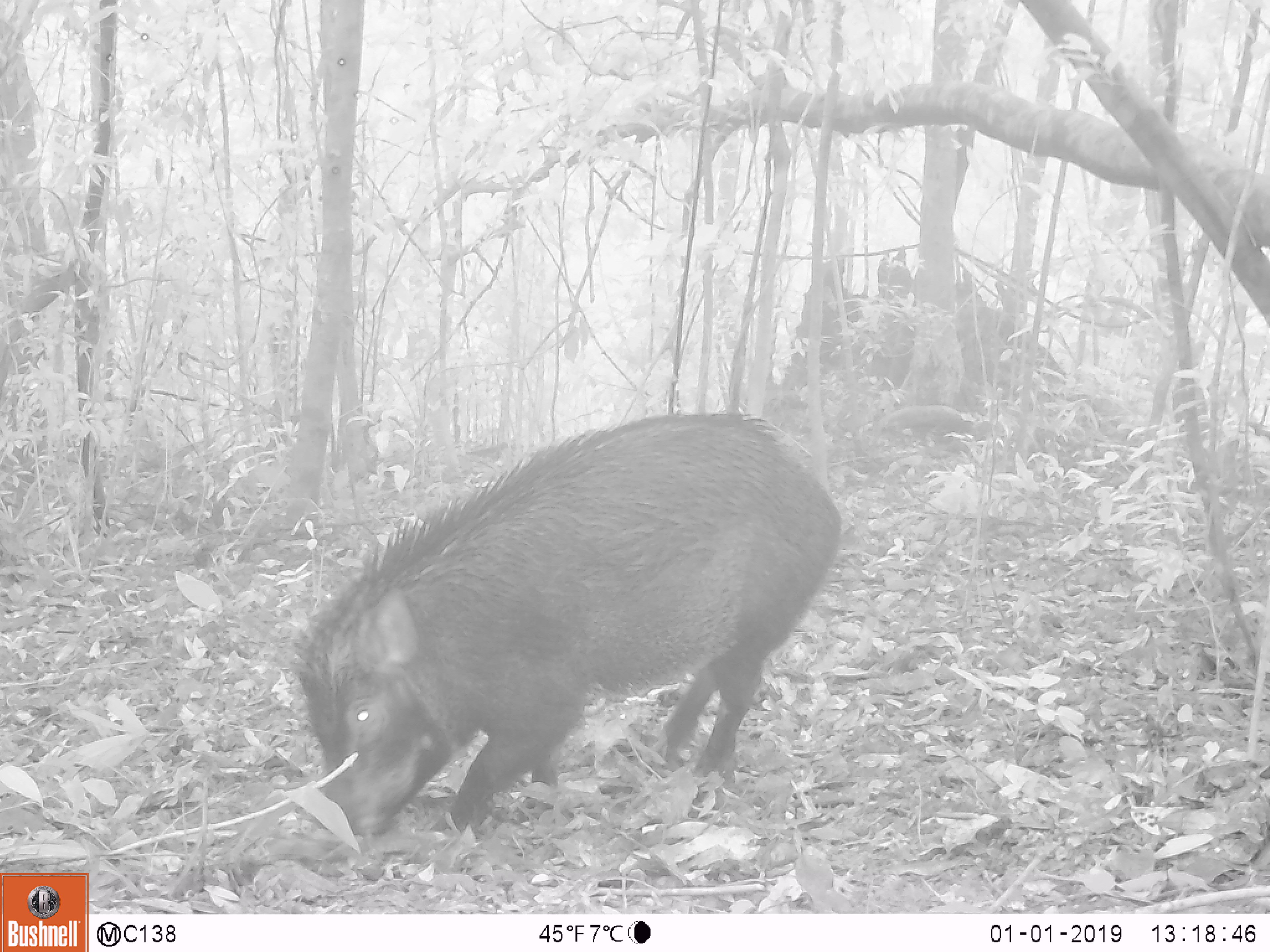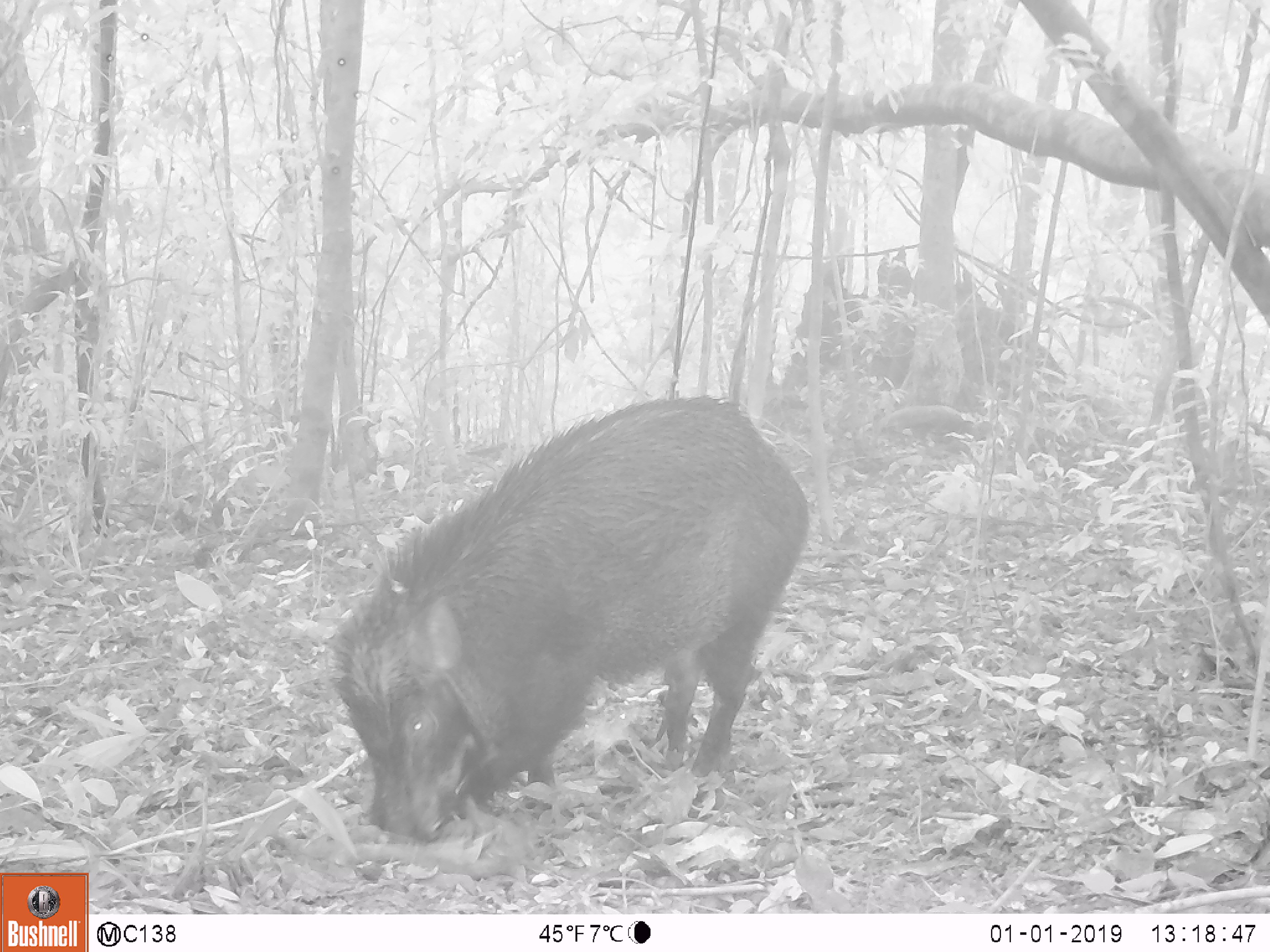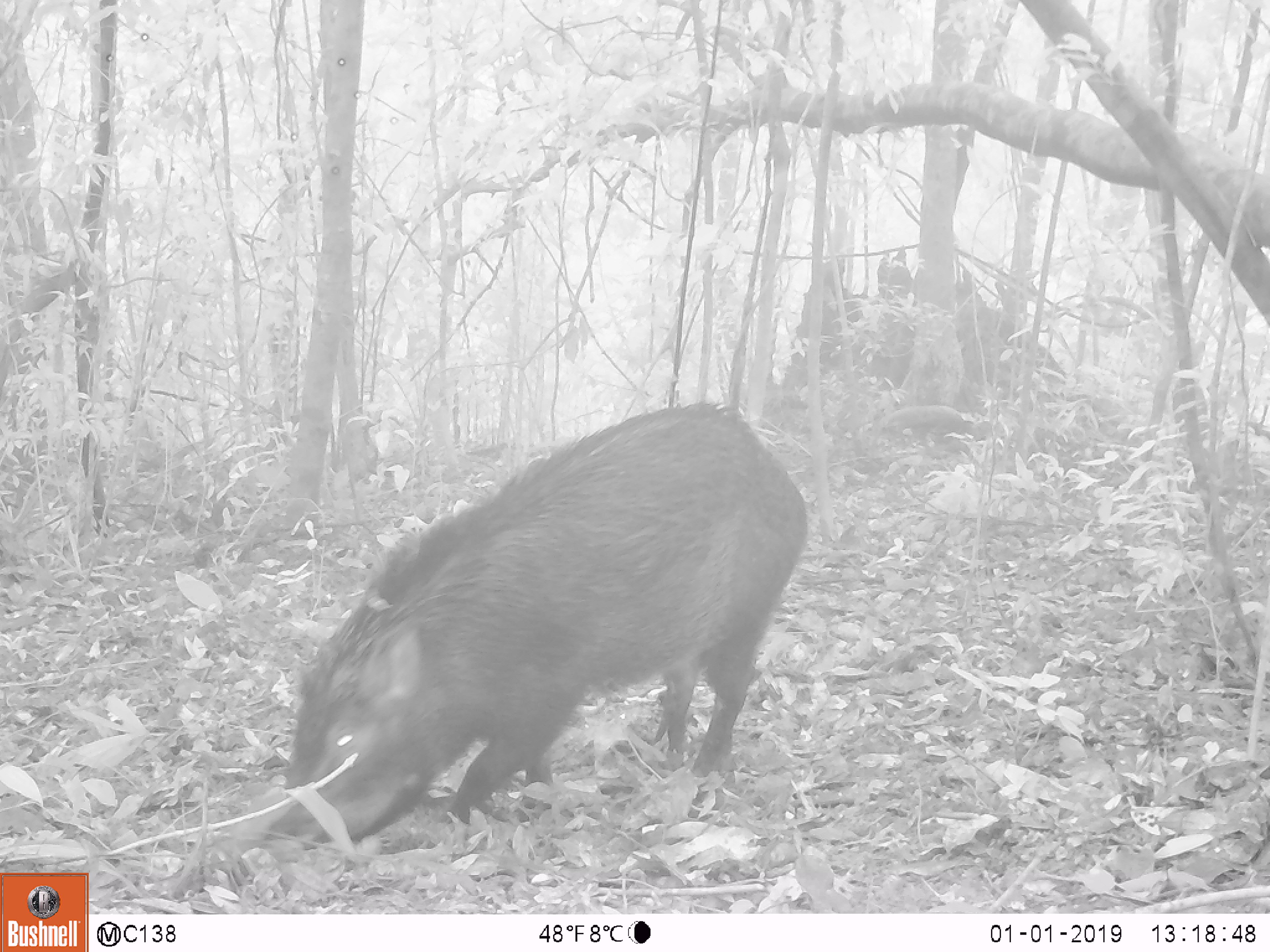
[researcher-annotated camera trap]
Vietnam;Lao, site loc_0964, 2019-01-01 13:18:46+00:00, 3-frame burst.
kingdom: Animalia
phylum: Chordata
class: Mammalia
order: Artiodactyla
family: Suidae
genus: Sus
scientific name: Sus scrofa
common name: eurasian wild pig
Eurasian wild pig (Sus scrofa). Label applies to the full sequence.